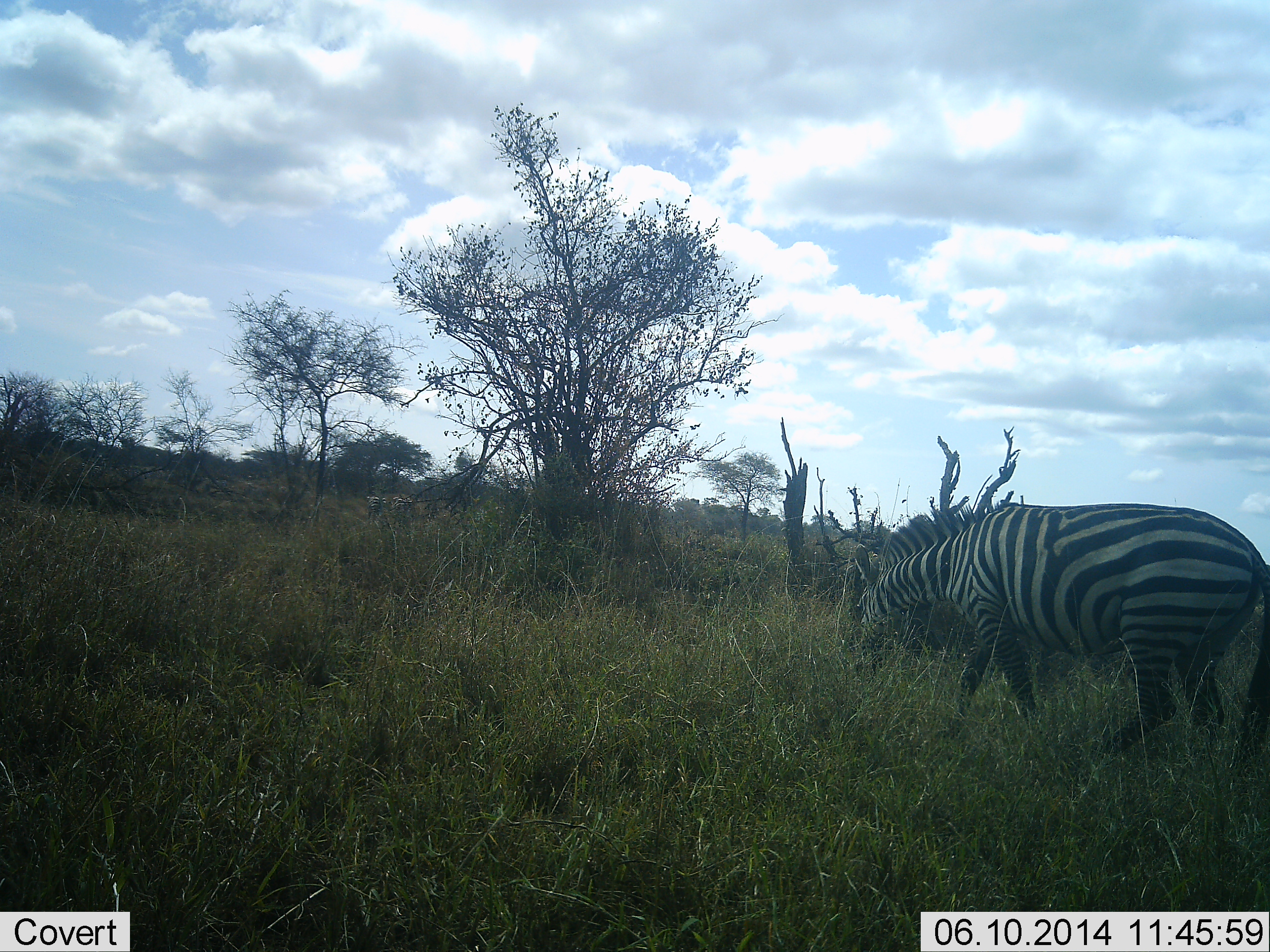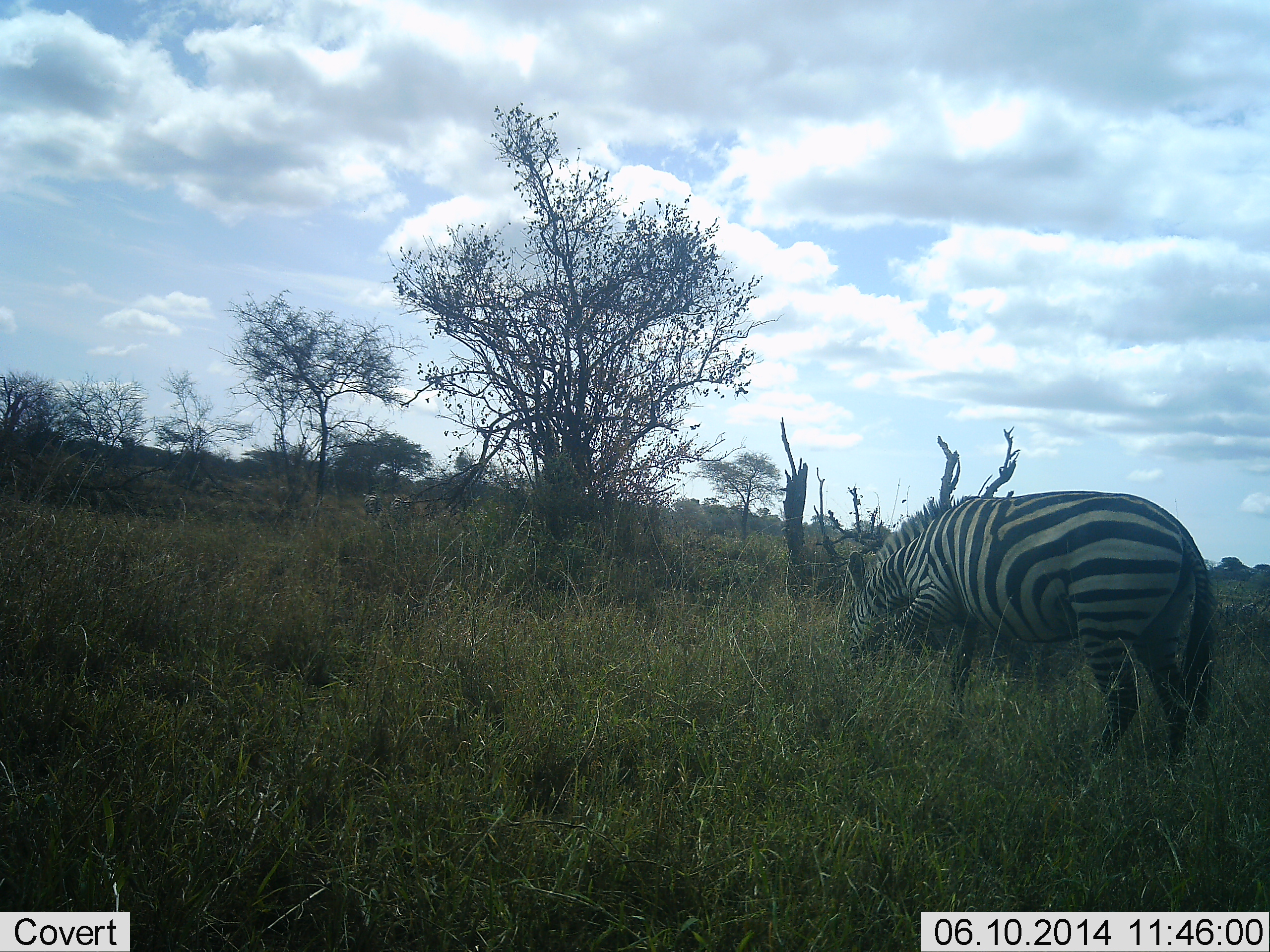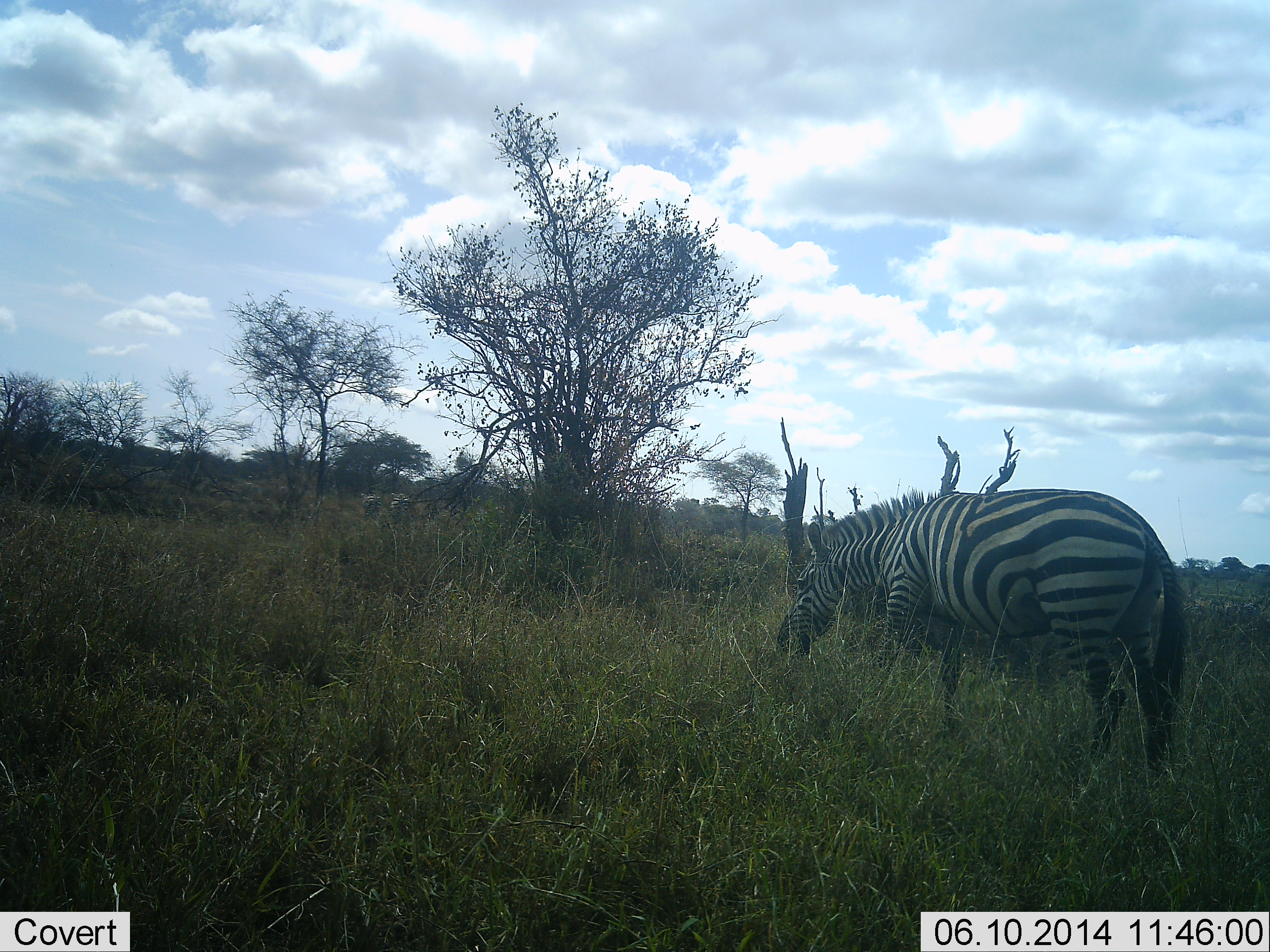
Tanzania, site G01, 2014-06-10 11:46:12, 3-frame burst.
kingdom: Animalia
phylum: Chordata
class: Mammalia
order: Perissodactyla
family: Equidae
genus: Equus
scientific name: Equus quagga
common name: plains zebra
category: zebra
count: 1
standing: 0%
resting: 0%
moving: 60%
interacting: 10%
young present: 0%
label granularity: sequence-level